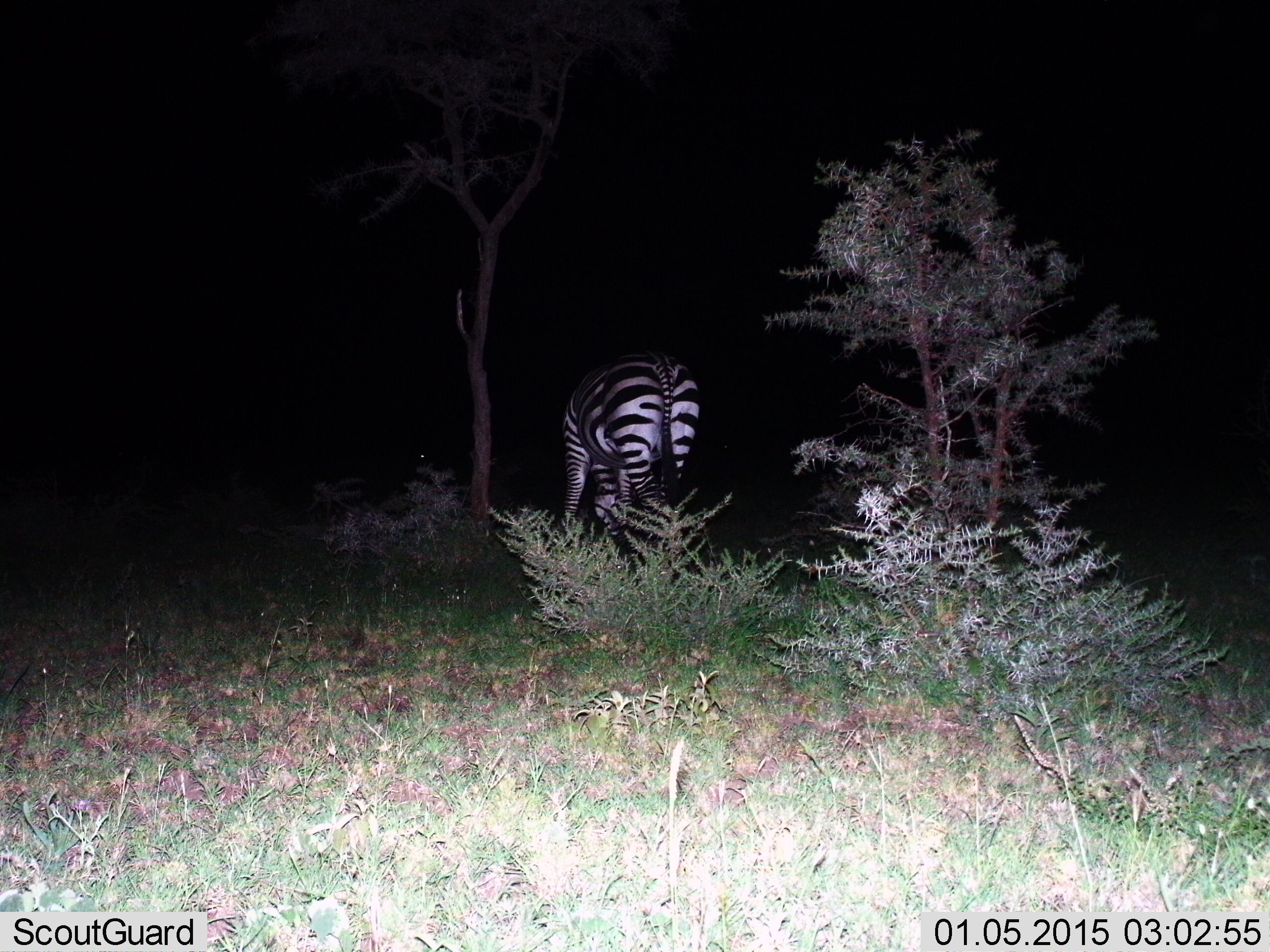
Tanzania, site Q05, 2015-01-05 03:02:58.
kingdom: Animalia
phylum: Chordata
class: Mammalia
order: Perissodactyla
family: Equidae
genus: Equus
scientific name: Equus quagga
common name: plains zebra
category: zebra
Zebra (plains zebra) (Equus quagga), count 1. Behavior (volunteer vote fractions): standing 60%, resting 0%, moving 10%, interacting 0%. Young present (vote fraction): 0%. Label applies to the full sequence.